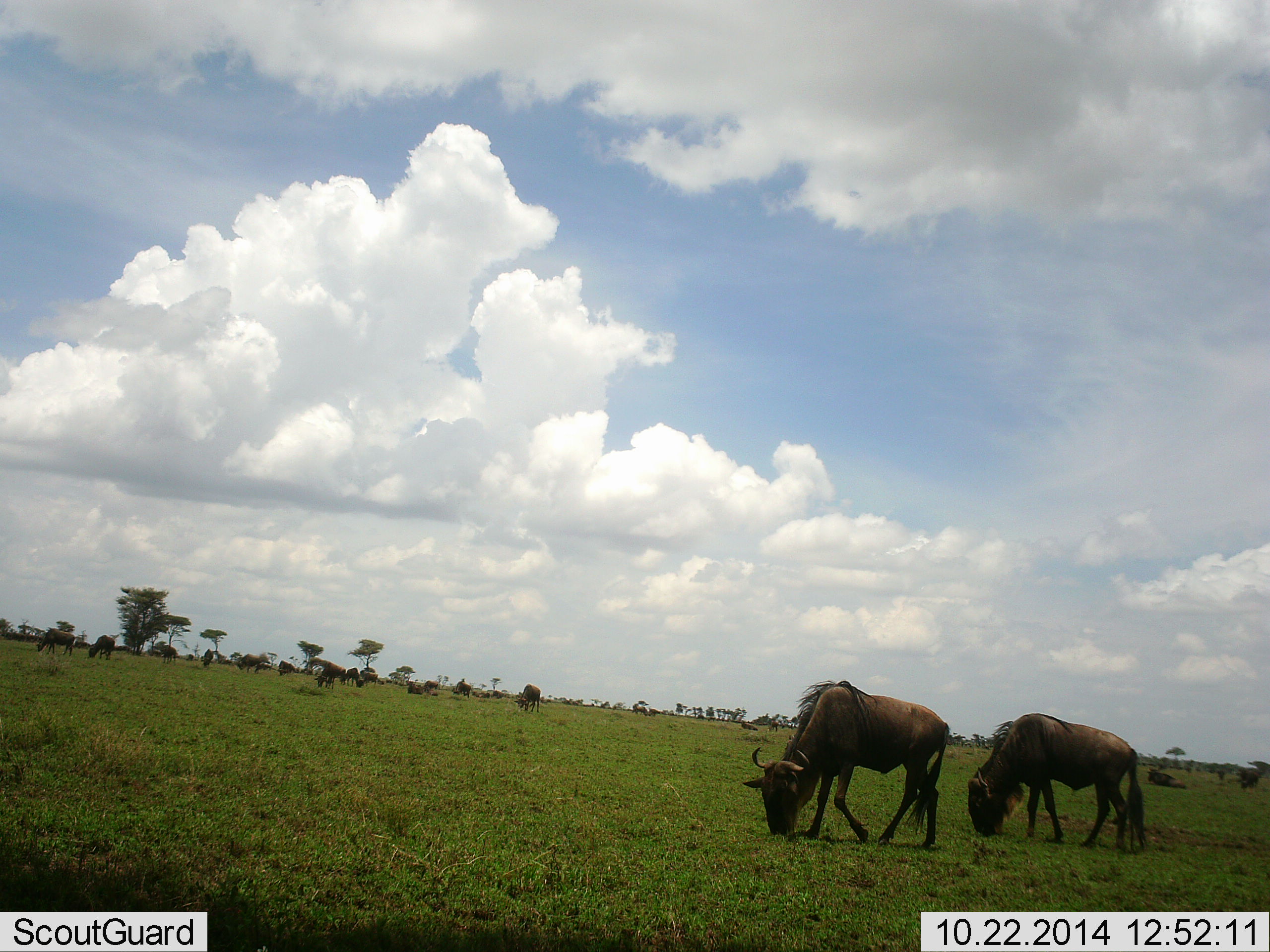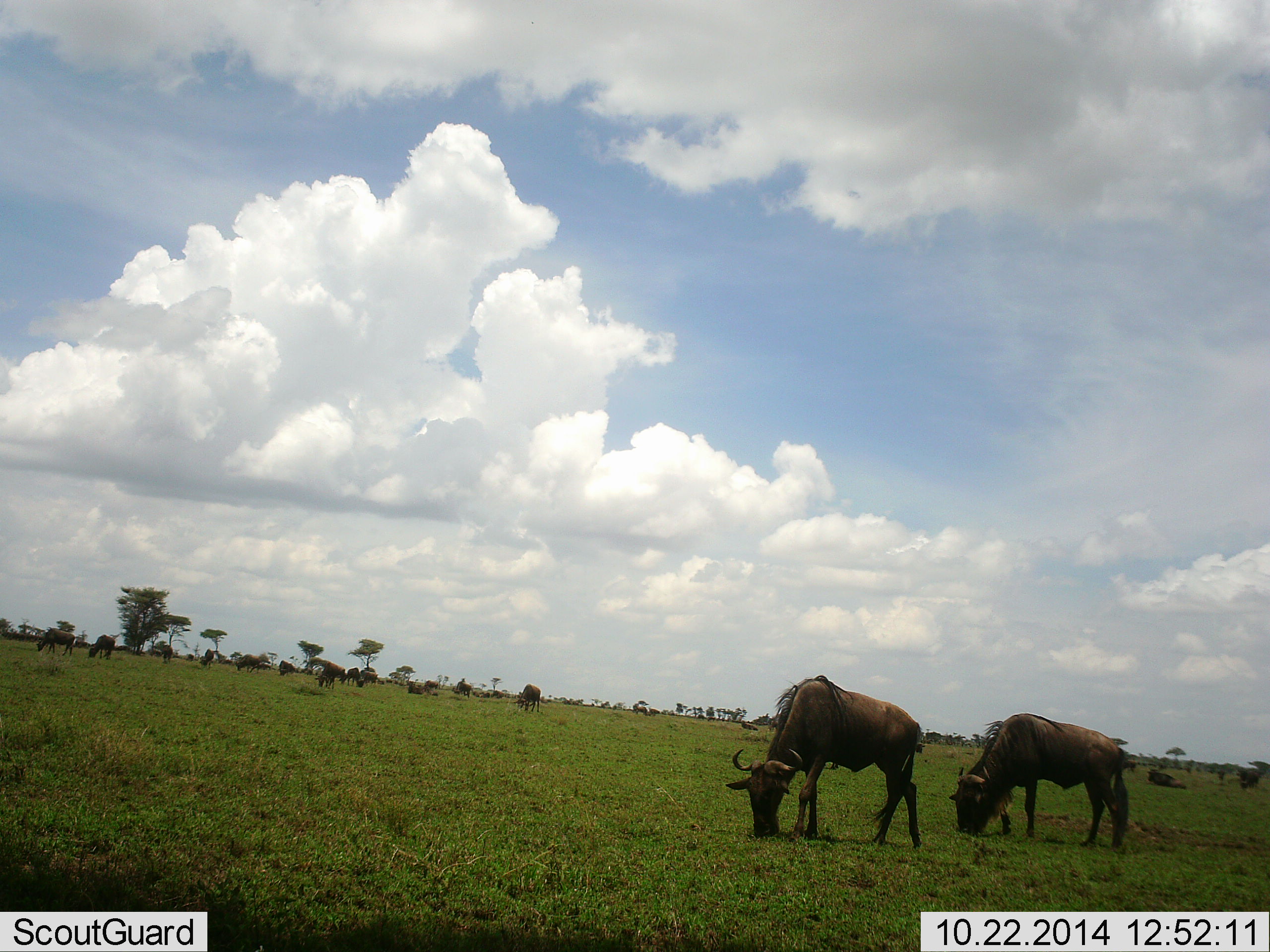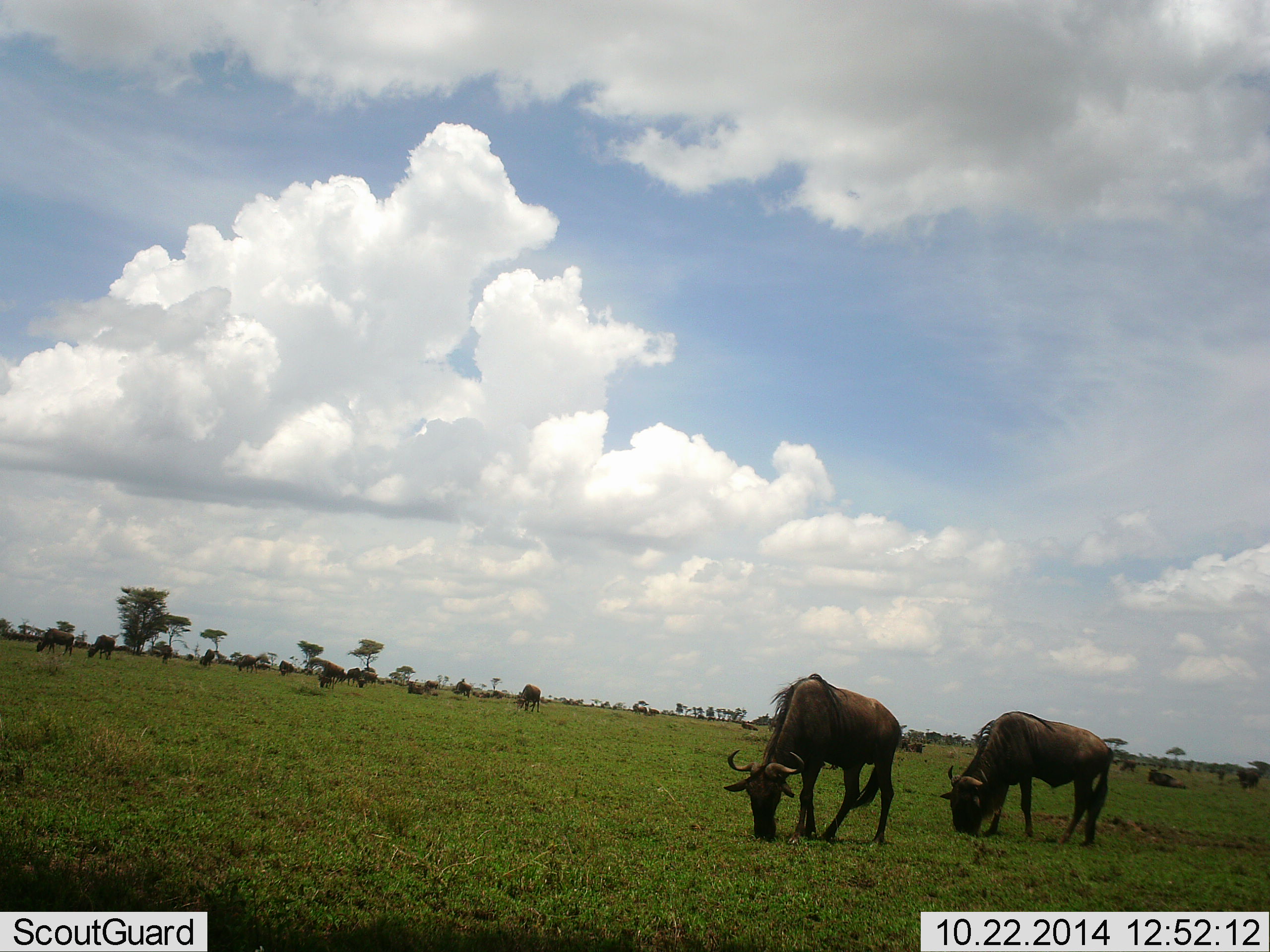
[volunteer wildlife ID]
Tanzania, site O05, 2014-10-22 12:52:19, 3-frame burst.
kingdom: Animalia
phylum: Chordata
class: Mammalia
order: Artiodactyla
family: Bovidae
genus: Connochaetes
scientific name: Connochaetes taurinus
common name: blue wildebeest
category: wildebeest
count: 11-50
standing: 40%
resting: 10%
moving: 10%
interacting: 10%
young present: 0%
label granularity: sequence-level